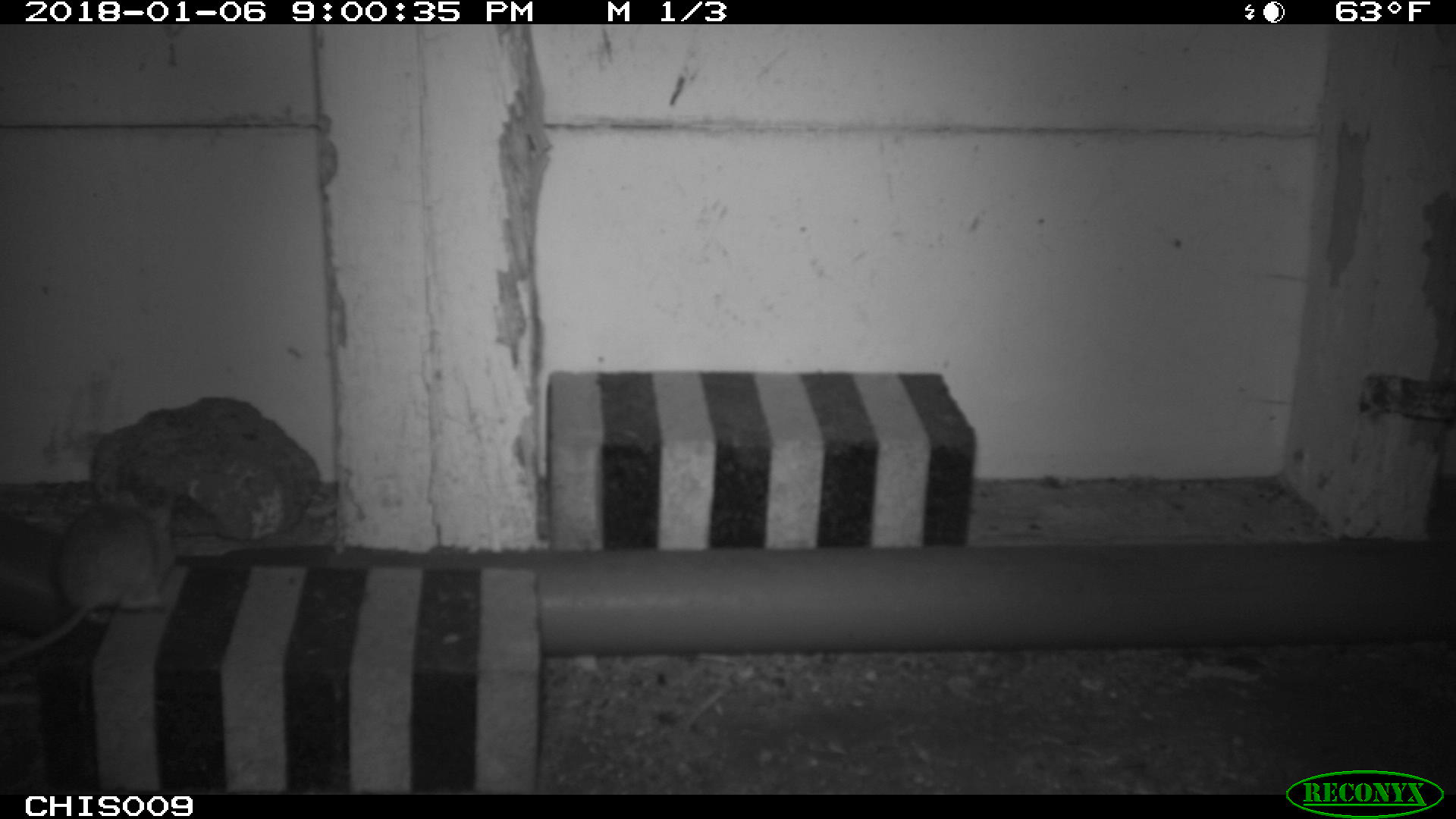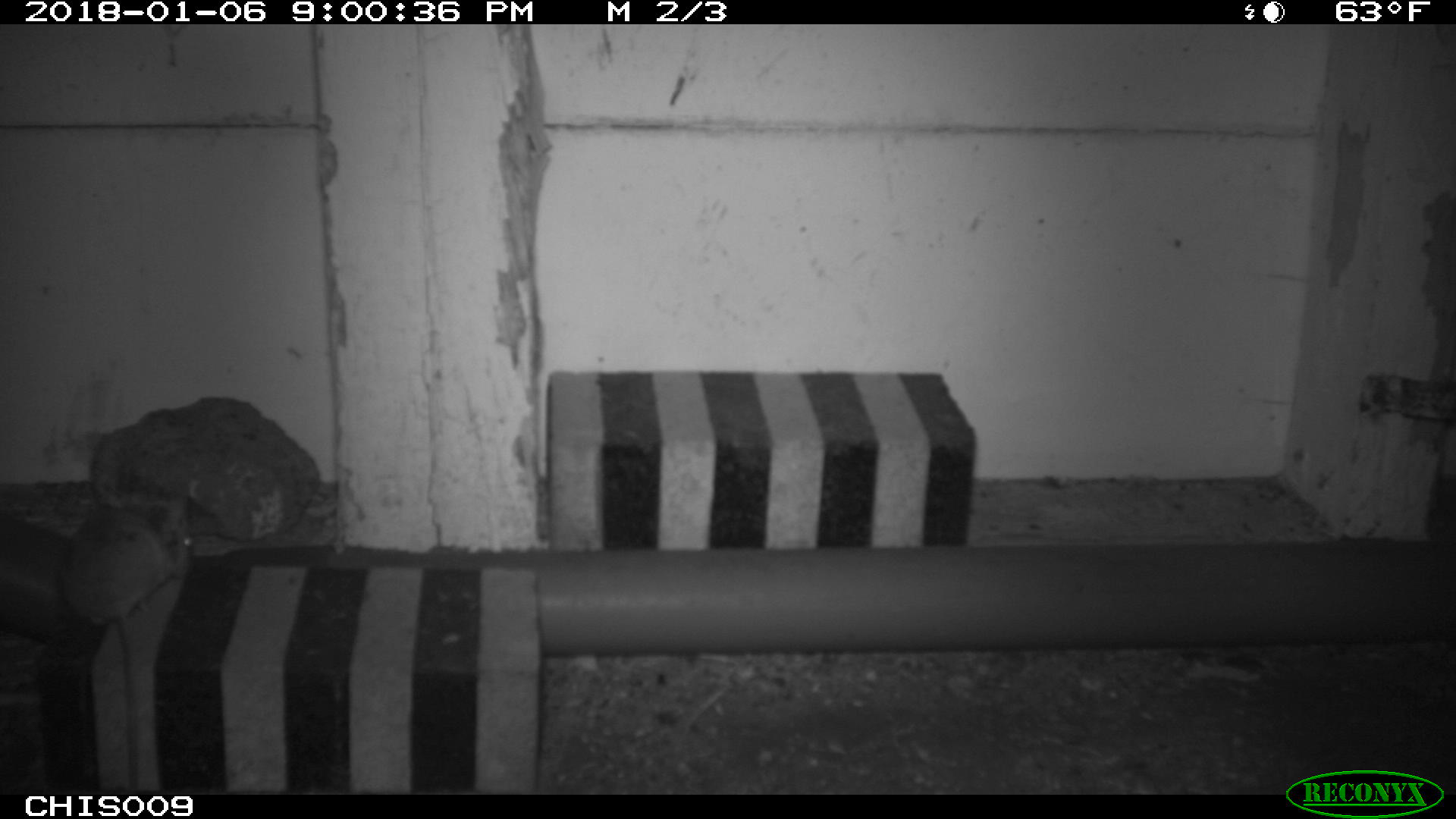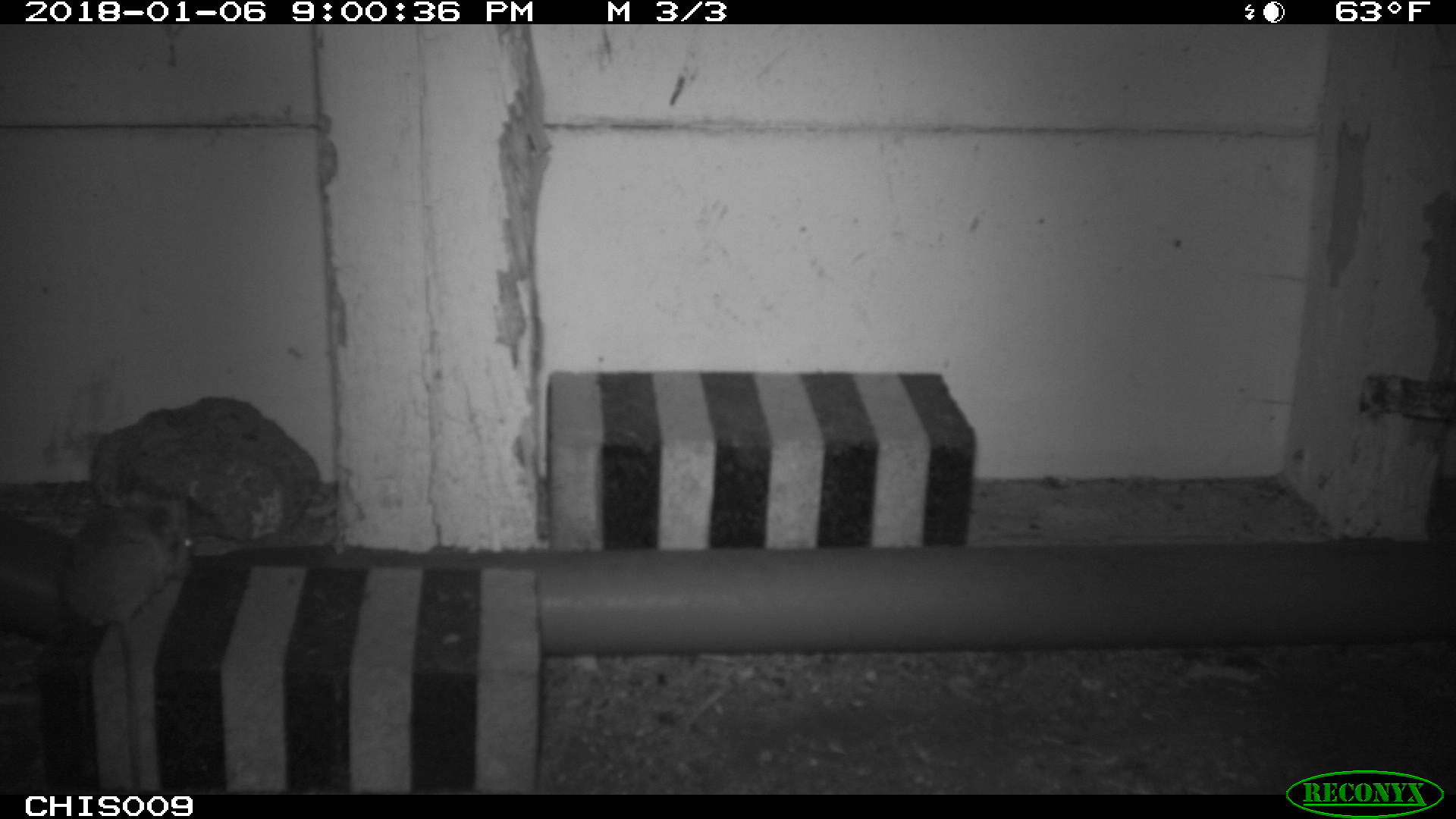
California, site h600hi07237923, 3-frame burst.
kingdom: Animalia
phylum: Chordata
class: Mammalia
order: Rodentia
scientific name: Rodentia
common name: rodent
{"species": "rodent (Rodentia)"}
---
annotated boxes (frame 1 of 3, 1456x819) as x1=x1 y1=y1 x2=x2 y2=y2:
rodent: x1=0 y1=489 x2=177 y2=661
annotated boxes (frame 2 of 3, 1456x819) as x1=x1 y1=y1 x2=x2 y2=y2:
rodent: x1=57 y1=488 x2=193 y2=793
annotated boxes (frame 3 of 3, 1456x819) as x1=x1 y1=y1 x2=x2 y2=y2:
rodent: x1=59 y1=495 x2=194 y2=795